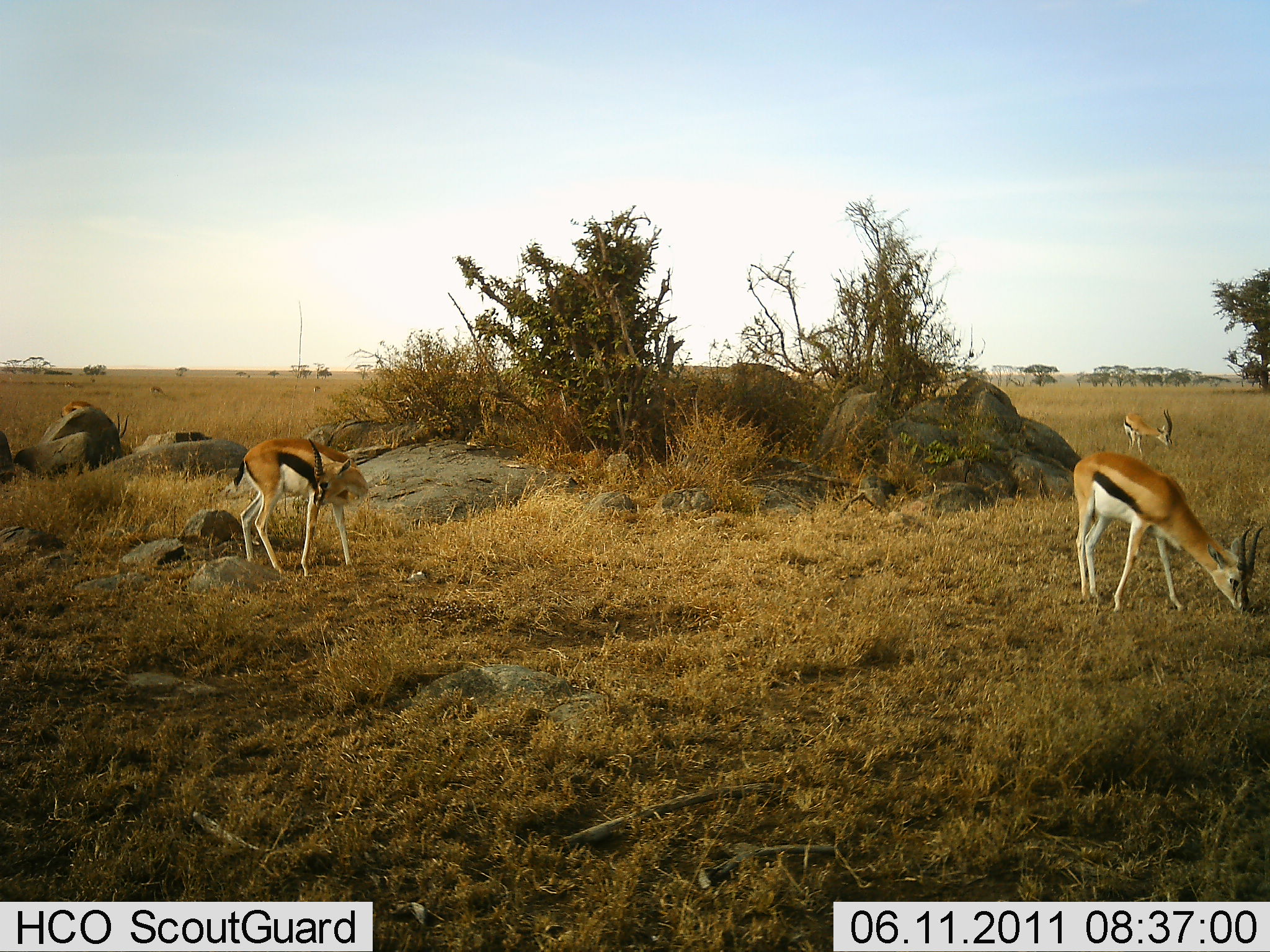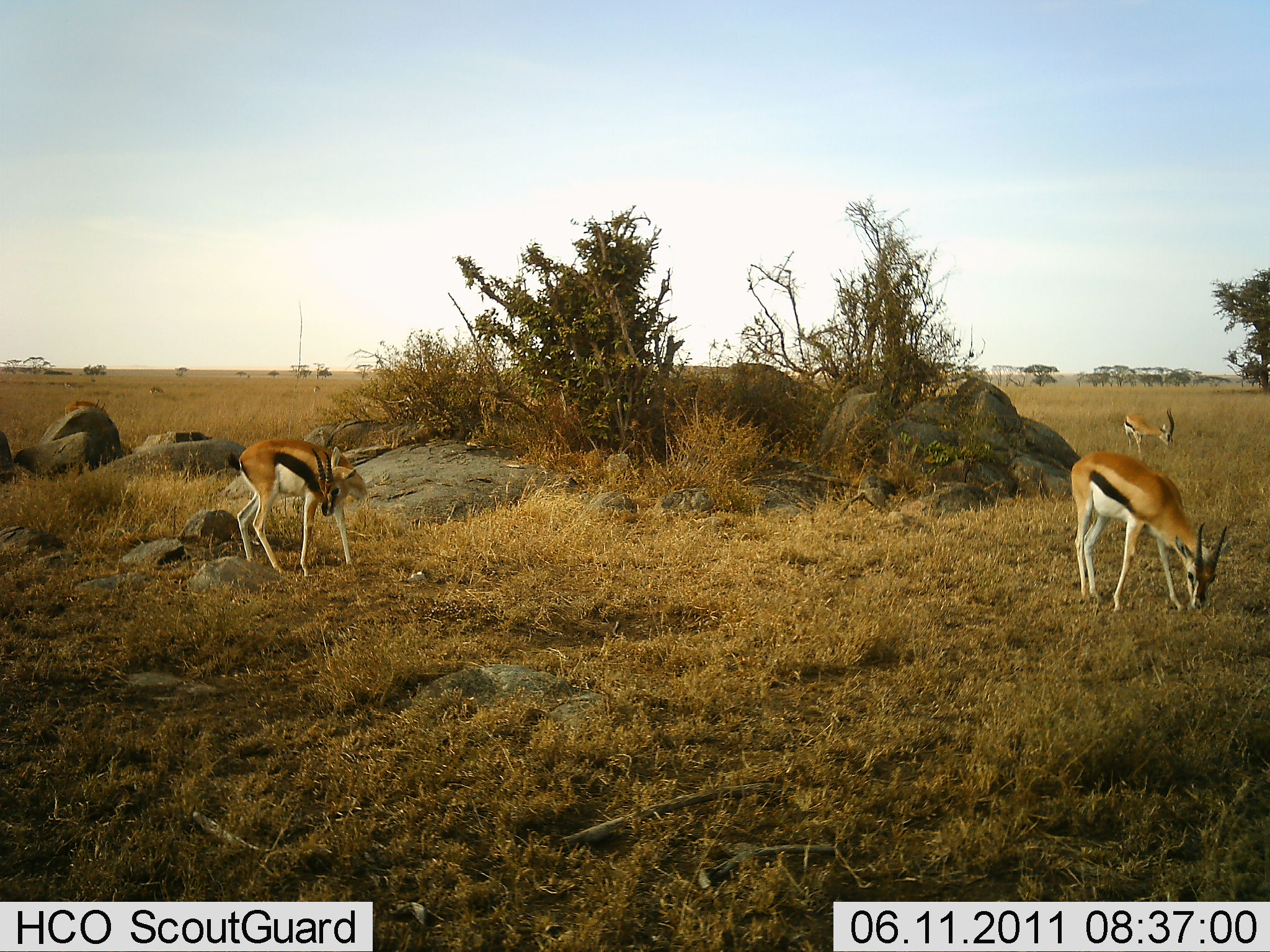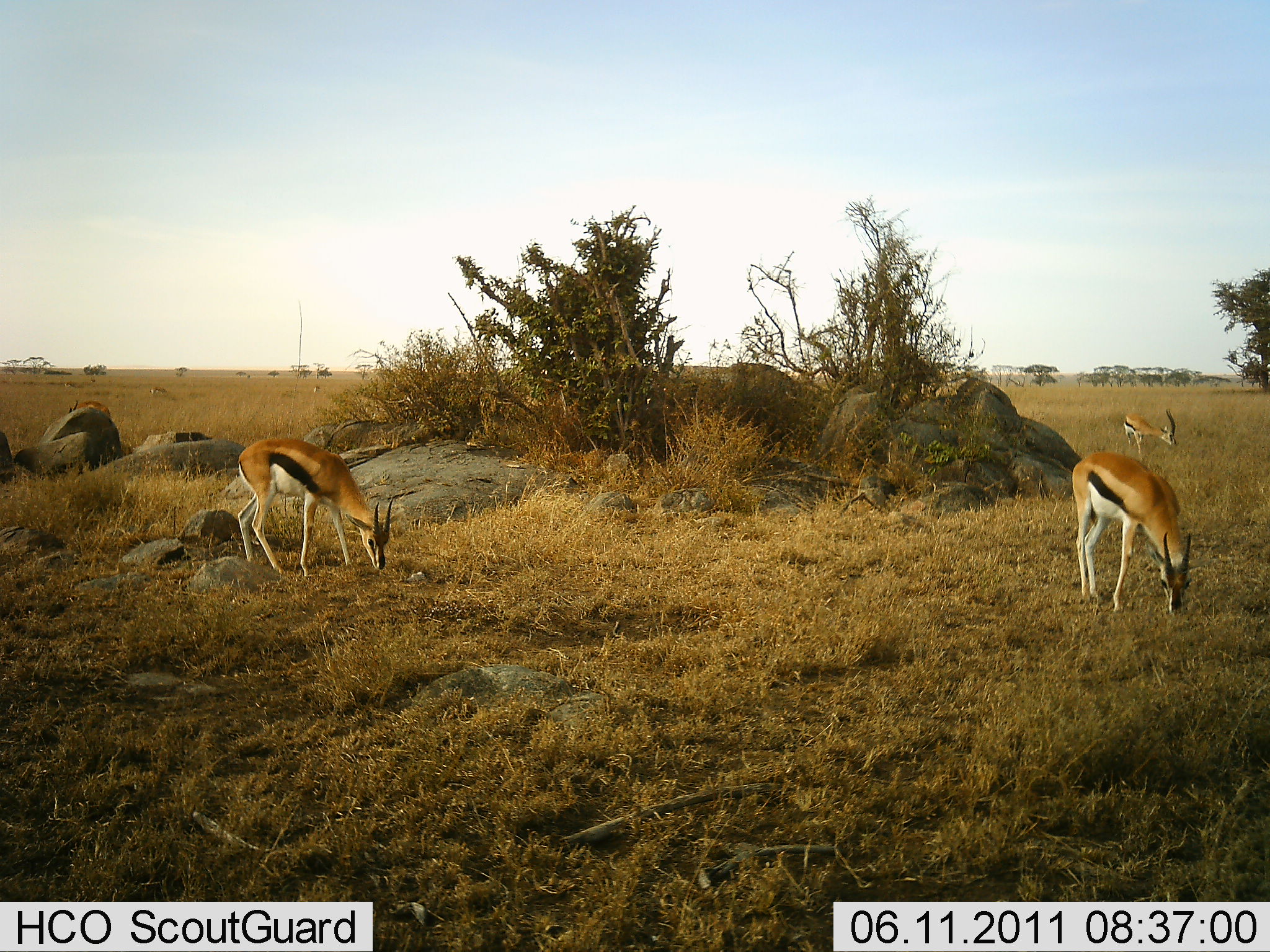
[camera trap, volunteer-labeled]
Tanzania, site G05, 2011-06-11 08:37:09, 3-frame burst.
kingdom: Animalia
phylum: Chordata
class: Mammalia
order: Artiodactyla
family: Bovidae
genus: Eudorcas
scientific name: Eudorcas thomsonii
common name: thomson's gazelle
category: gazellethomsons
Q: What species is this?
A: Gazellethomsons (thomson's gazelle) (Eudorcas thomsonii).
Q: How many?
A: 4.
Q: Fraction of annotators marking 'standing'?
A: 30%.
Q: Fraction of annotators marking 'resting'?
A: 0%.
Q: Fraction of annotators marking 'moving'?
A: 10%.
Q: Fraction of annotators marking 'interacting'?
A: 0%.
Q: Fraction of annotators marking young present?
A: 0%.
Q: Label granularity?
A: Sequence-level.